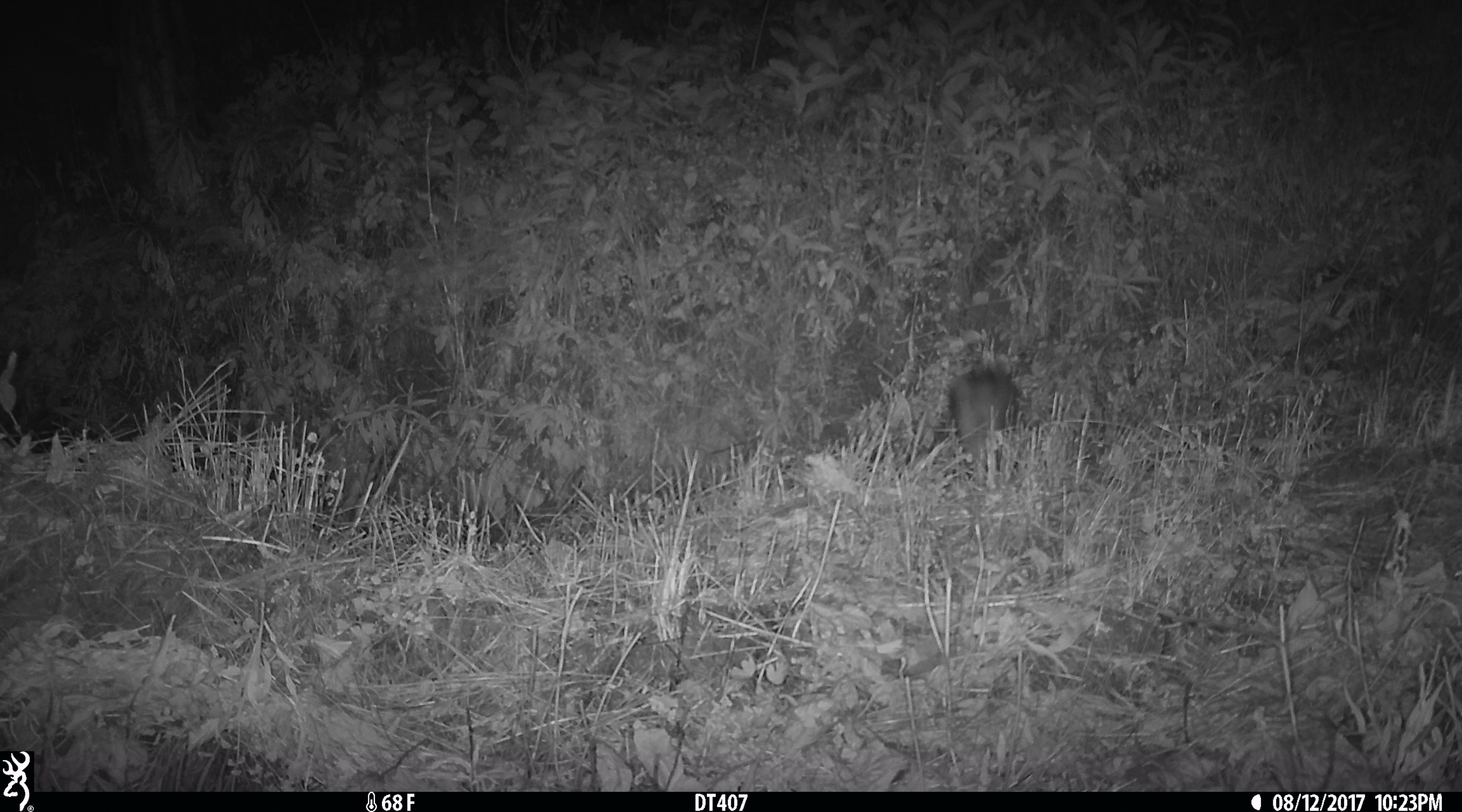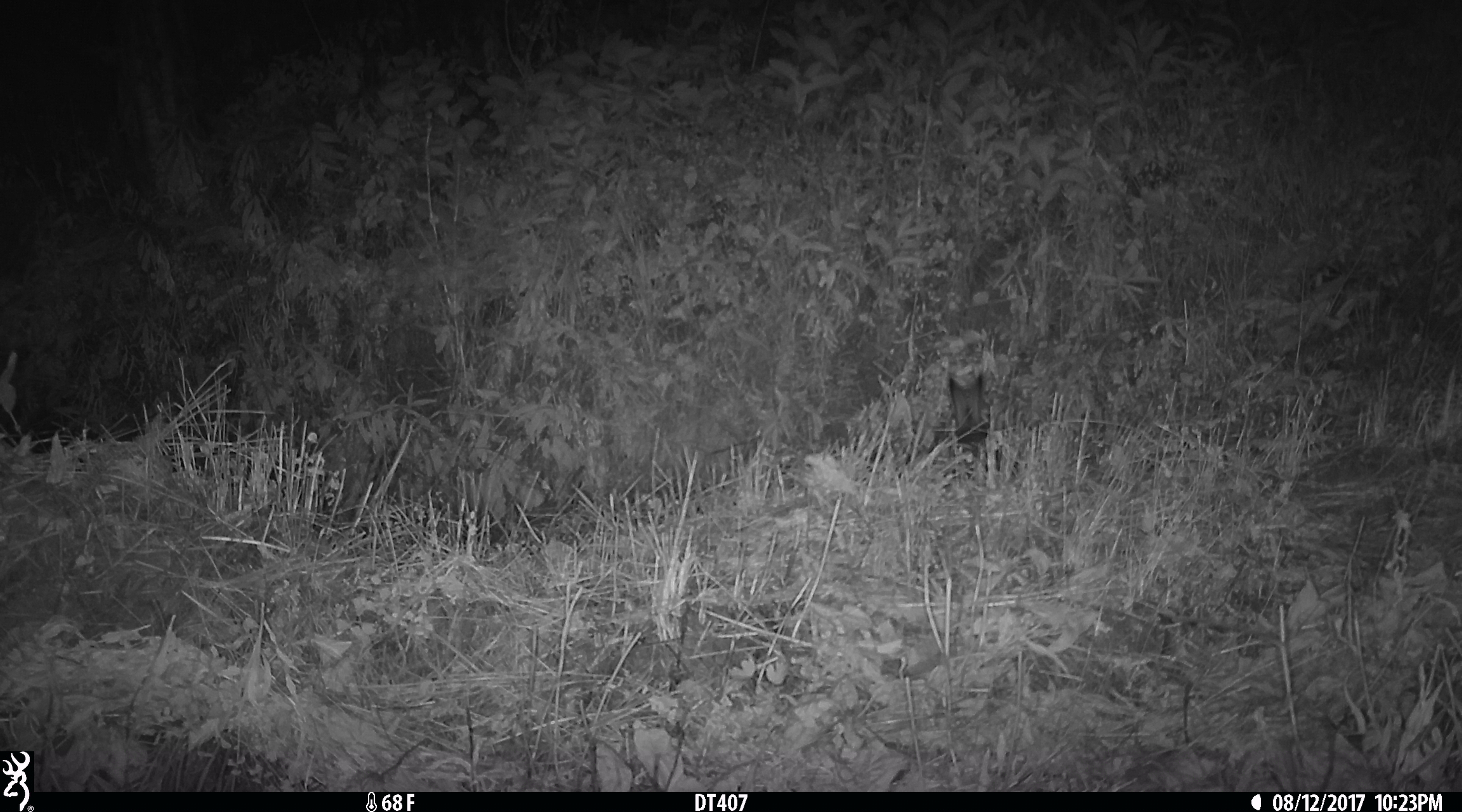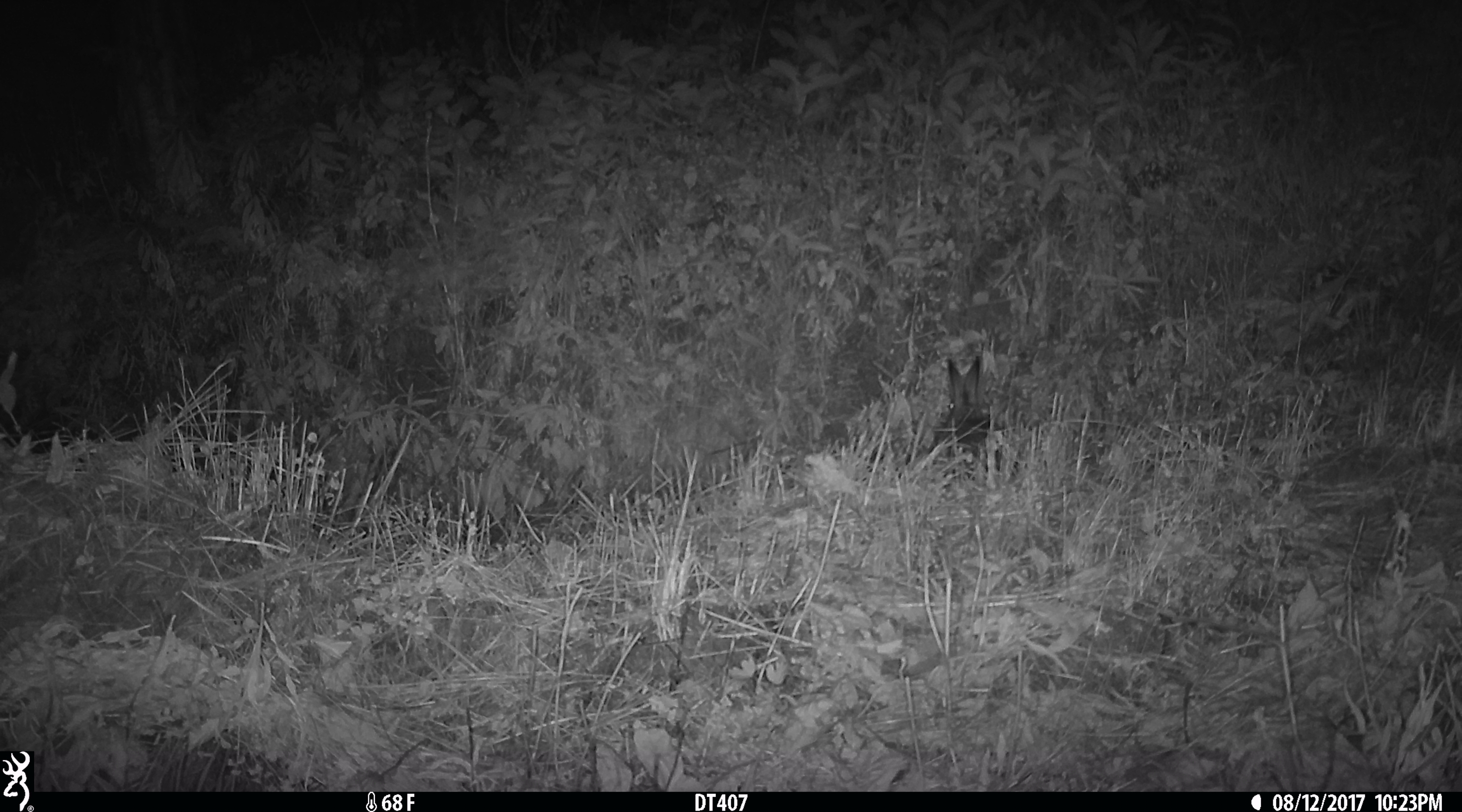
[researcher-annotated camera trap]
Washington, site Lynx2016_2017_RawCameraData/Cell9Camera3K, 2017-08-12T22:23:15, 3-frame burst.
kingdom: Animalia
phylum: Chordata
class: Mammalia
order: Lagomorpha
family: Leporidae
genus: Lepus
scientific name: Lepus americanus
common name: snowshoe hare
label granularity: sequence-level